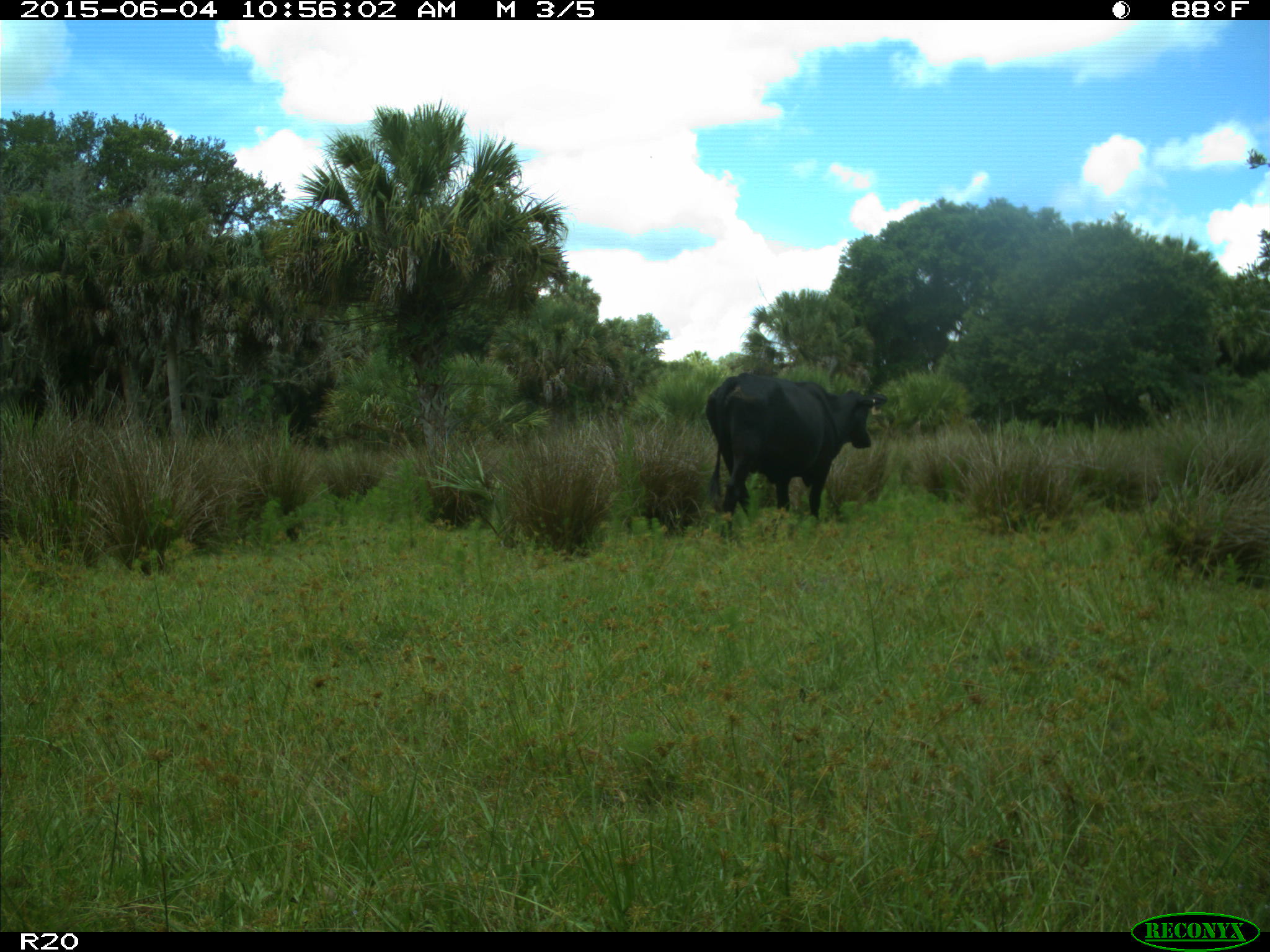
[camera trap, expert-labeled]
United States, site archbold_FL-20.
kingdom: Animalia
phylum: Chordata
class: Mammalia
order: Artiodactyla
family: Bovidae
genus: Bos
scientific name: Bos taurus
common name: domestic cow